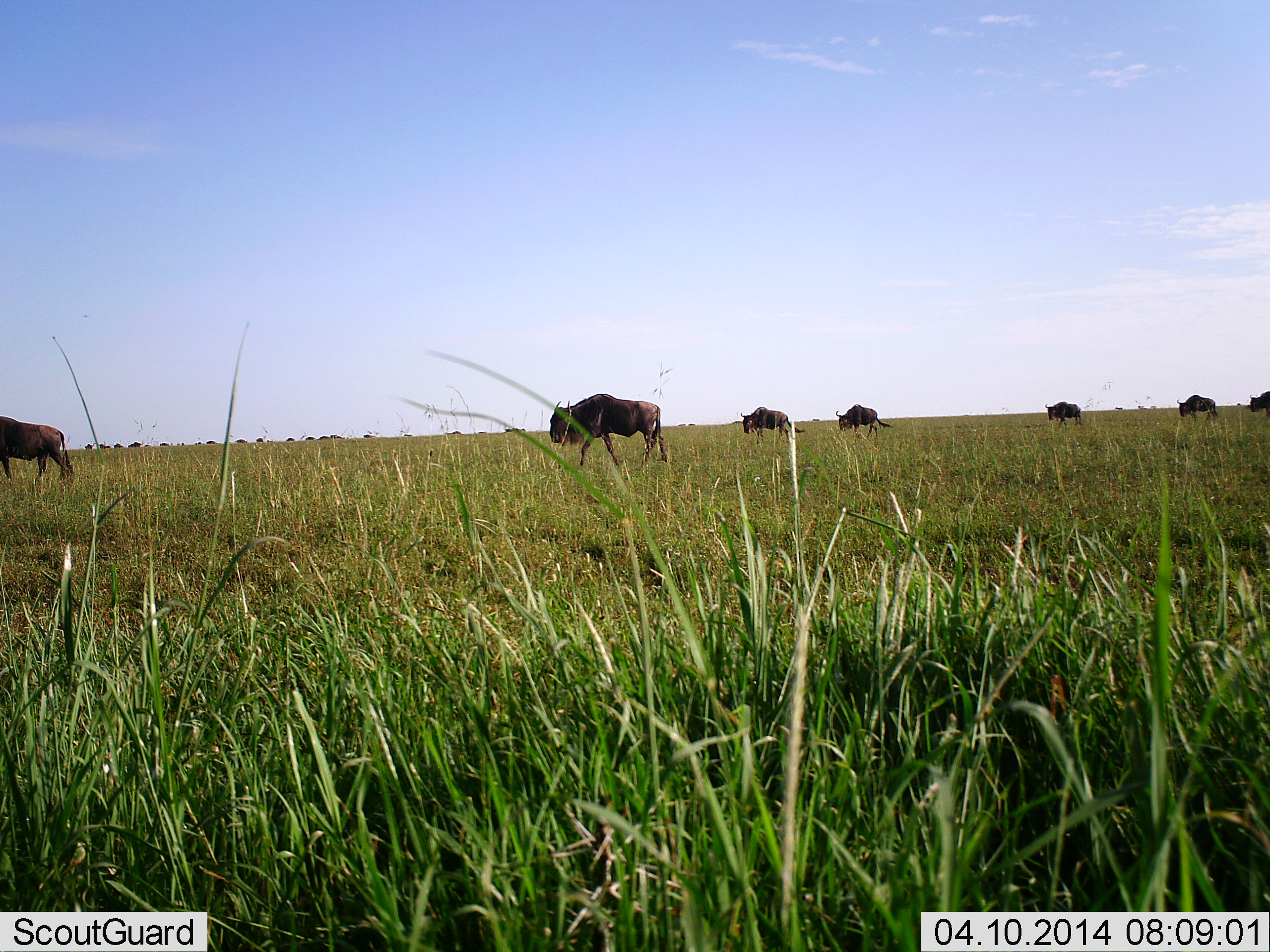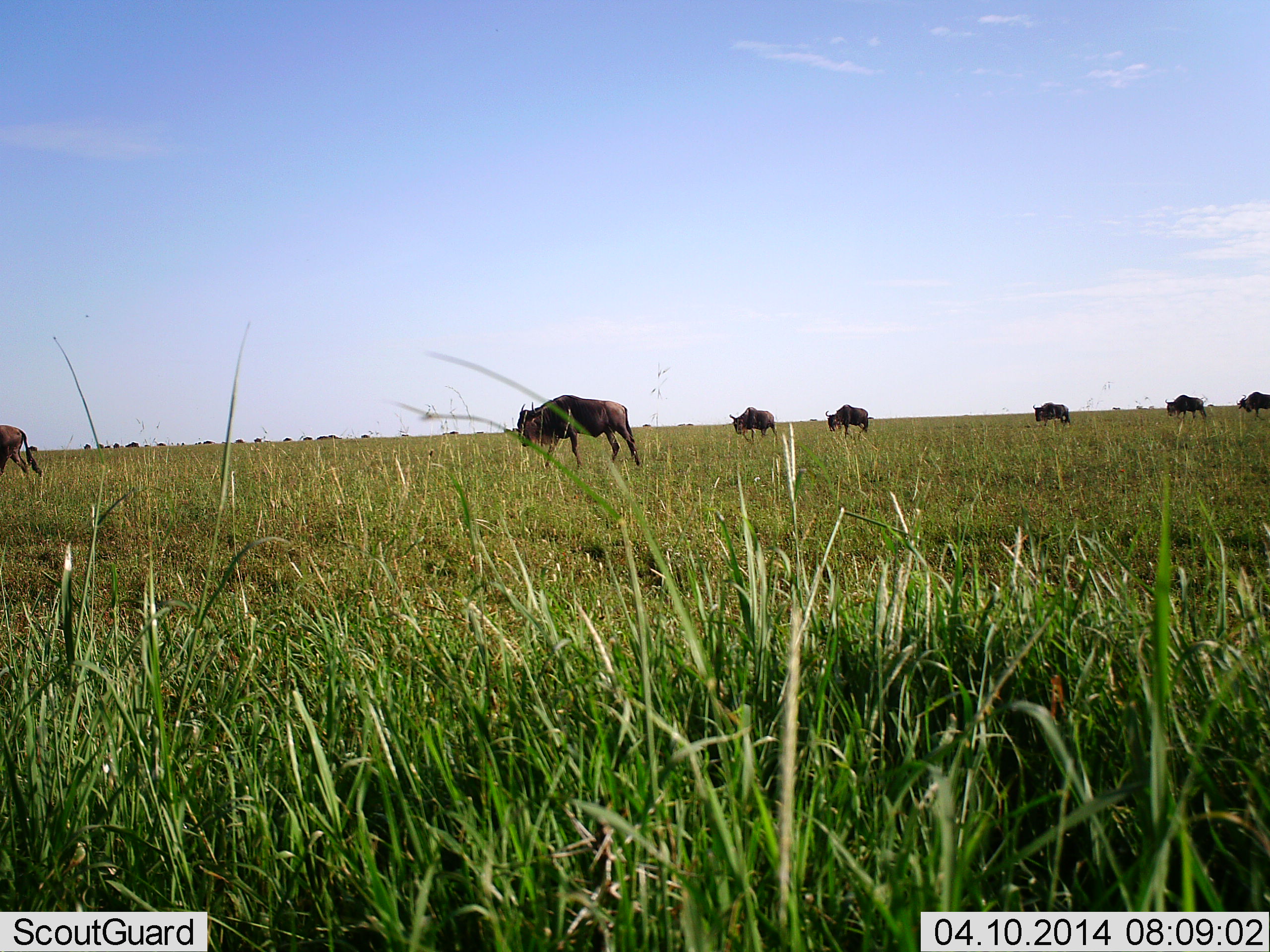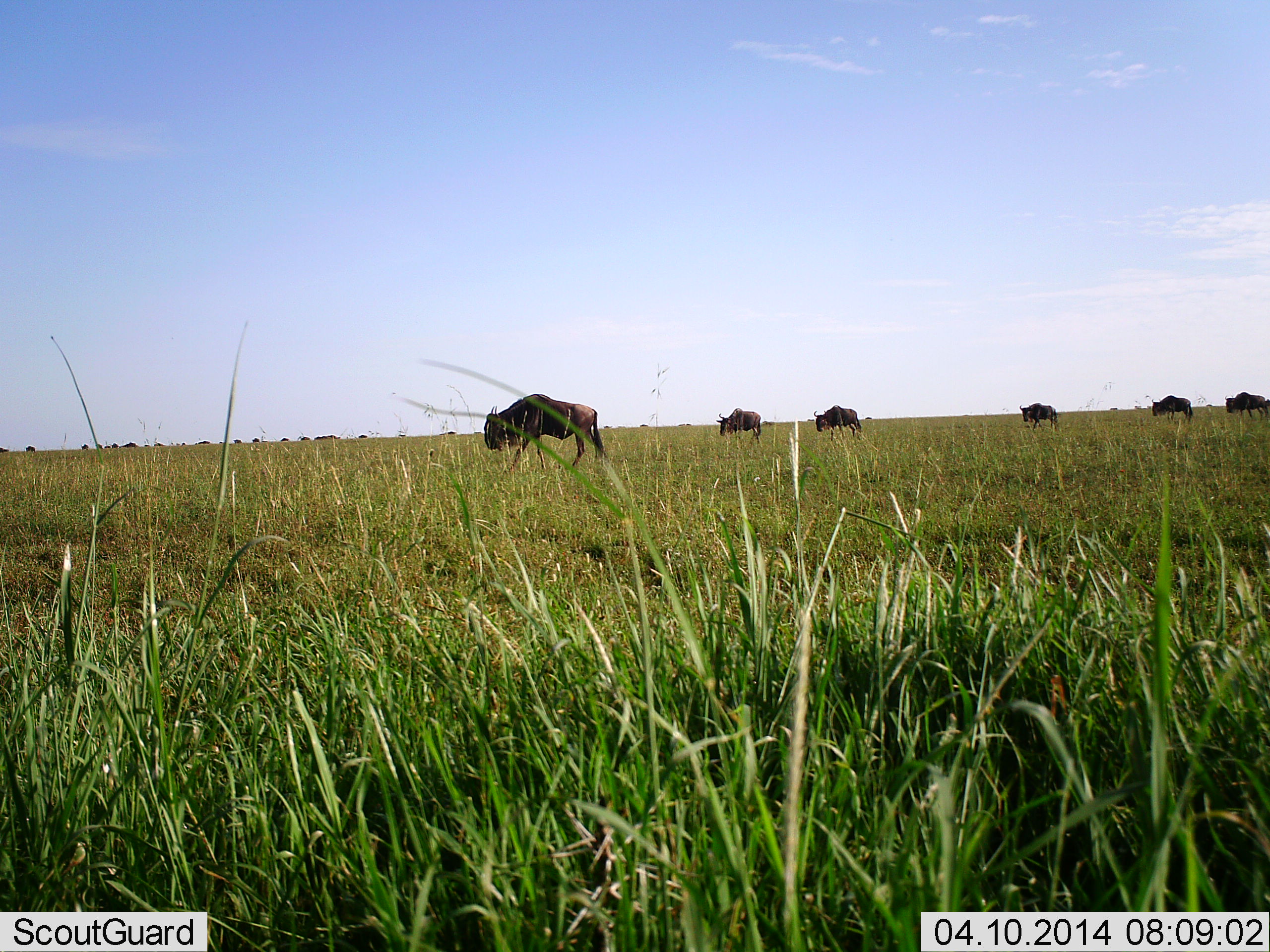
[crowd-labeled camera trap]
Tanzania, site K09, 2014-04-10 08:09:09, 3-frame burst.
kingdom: Animalia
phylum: Chordata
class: Mammalia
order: Artiodactyla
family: Bovidae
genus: Connochaetes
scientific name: Connochaetes taurinus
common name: blue wildebeest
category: wildebeest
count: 7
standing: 10%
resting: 0%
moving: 100%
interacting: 0%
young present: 0%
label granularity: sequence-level